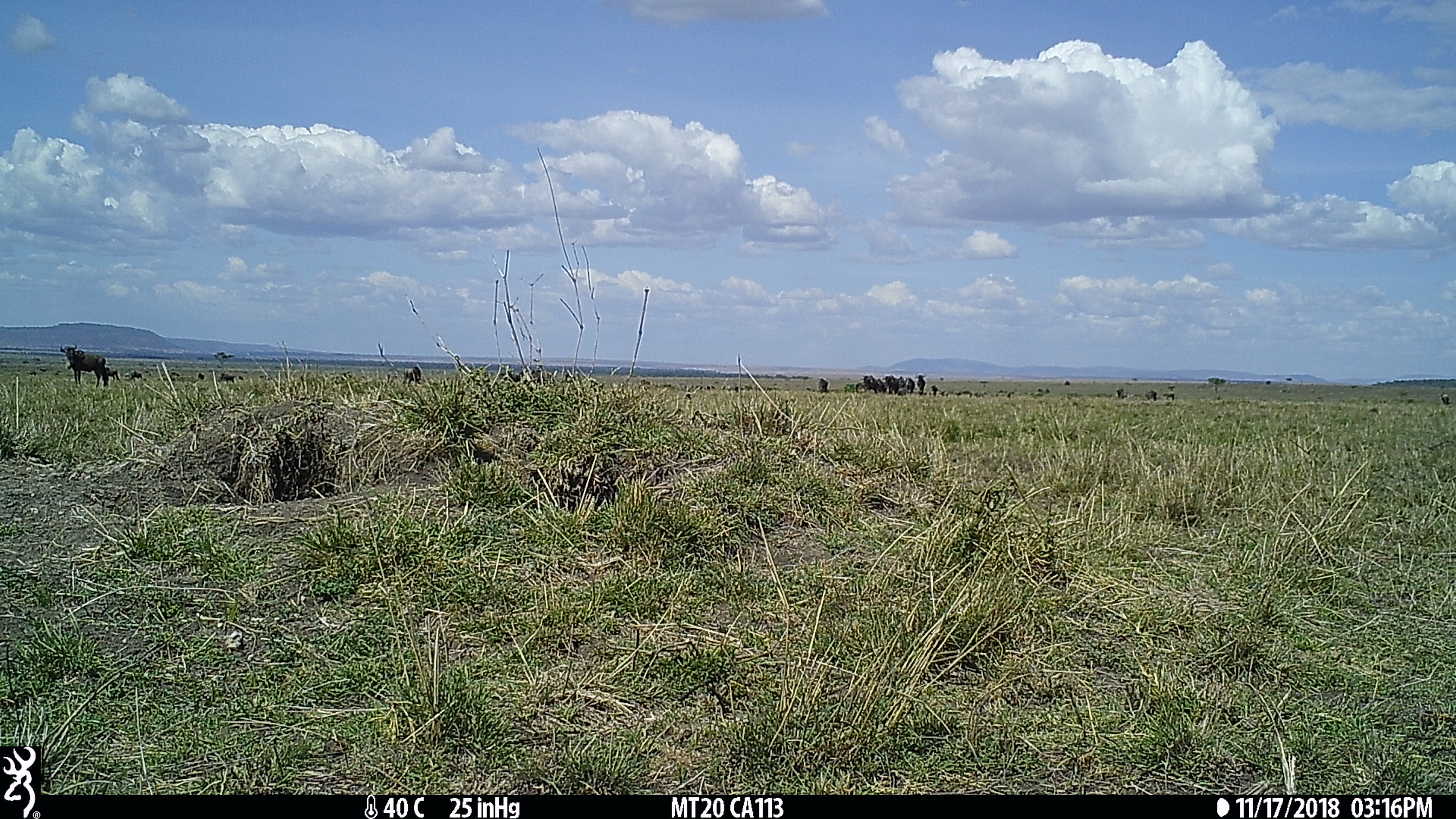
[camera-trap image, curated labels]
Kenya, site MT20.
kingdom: Animalia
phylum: Chordata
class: Mammalia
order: Artiodactyla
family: Bovidae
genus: Connochaetes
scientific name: Connochaetes taurinus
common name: blue wildebeest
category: wildebeest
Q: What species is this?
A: Wildebeest (blue wildebeest) (Connochaetes taurinus).